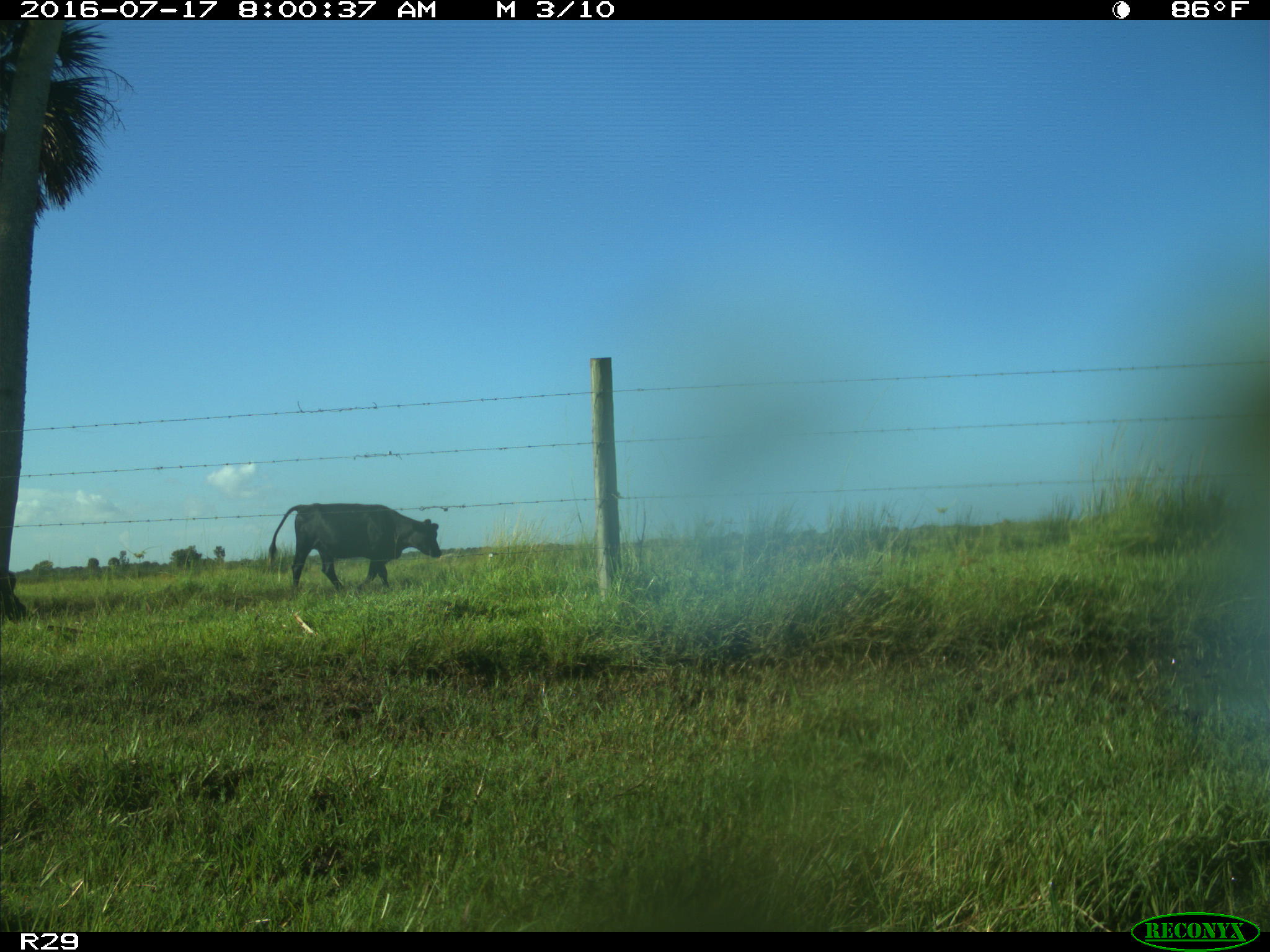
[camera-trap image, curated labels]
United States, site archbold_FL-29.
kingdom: Animalia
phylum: Chordata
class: Mammalia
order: Artiodactyla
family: Bovidae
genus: Bos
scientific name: Bos taurus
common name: domestic cow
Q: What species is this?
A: Bos taurus (domestic cow).